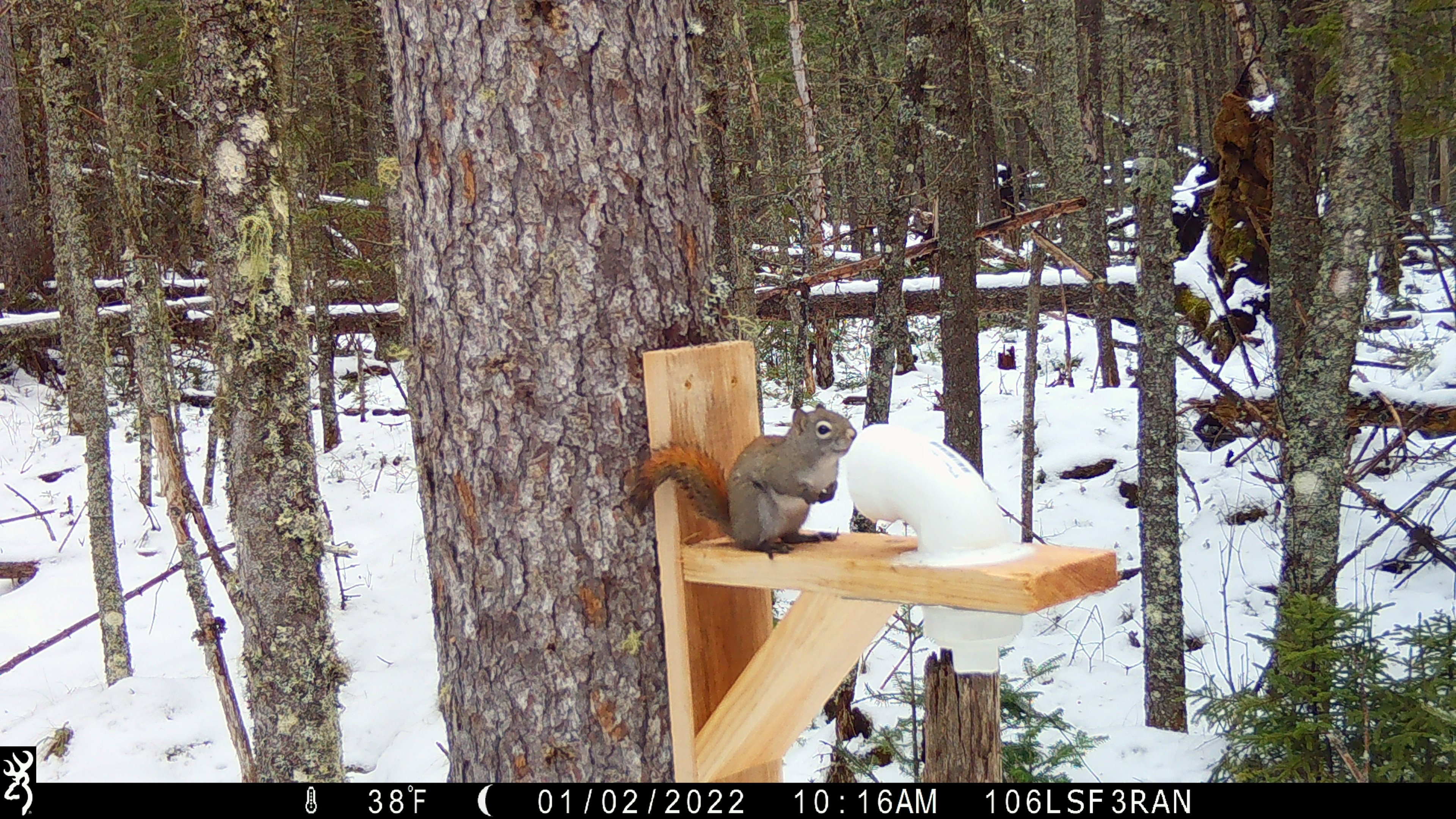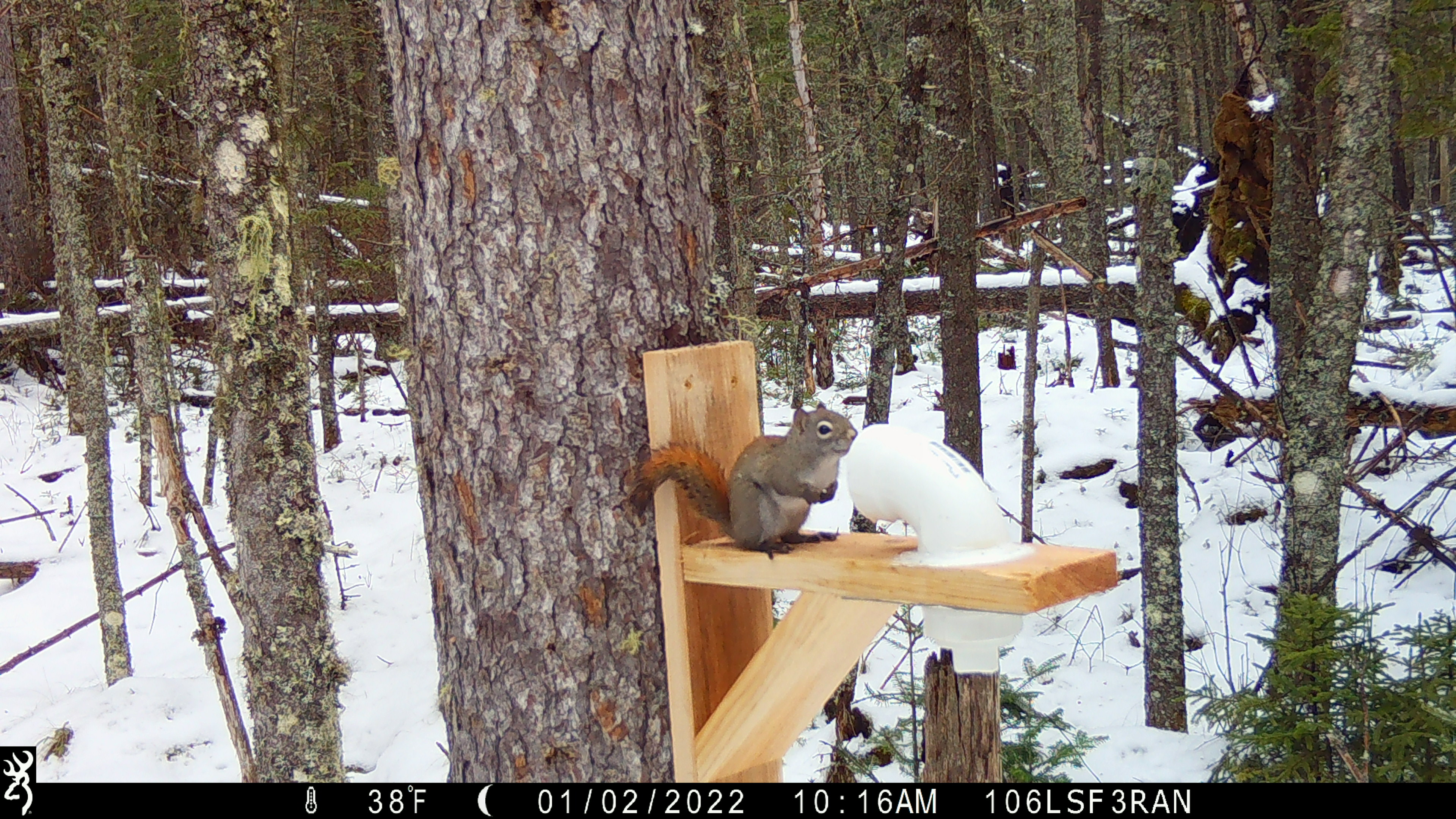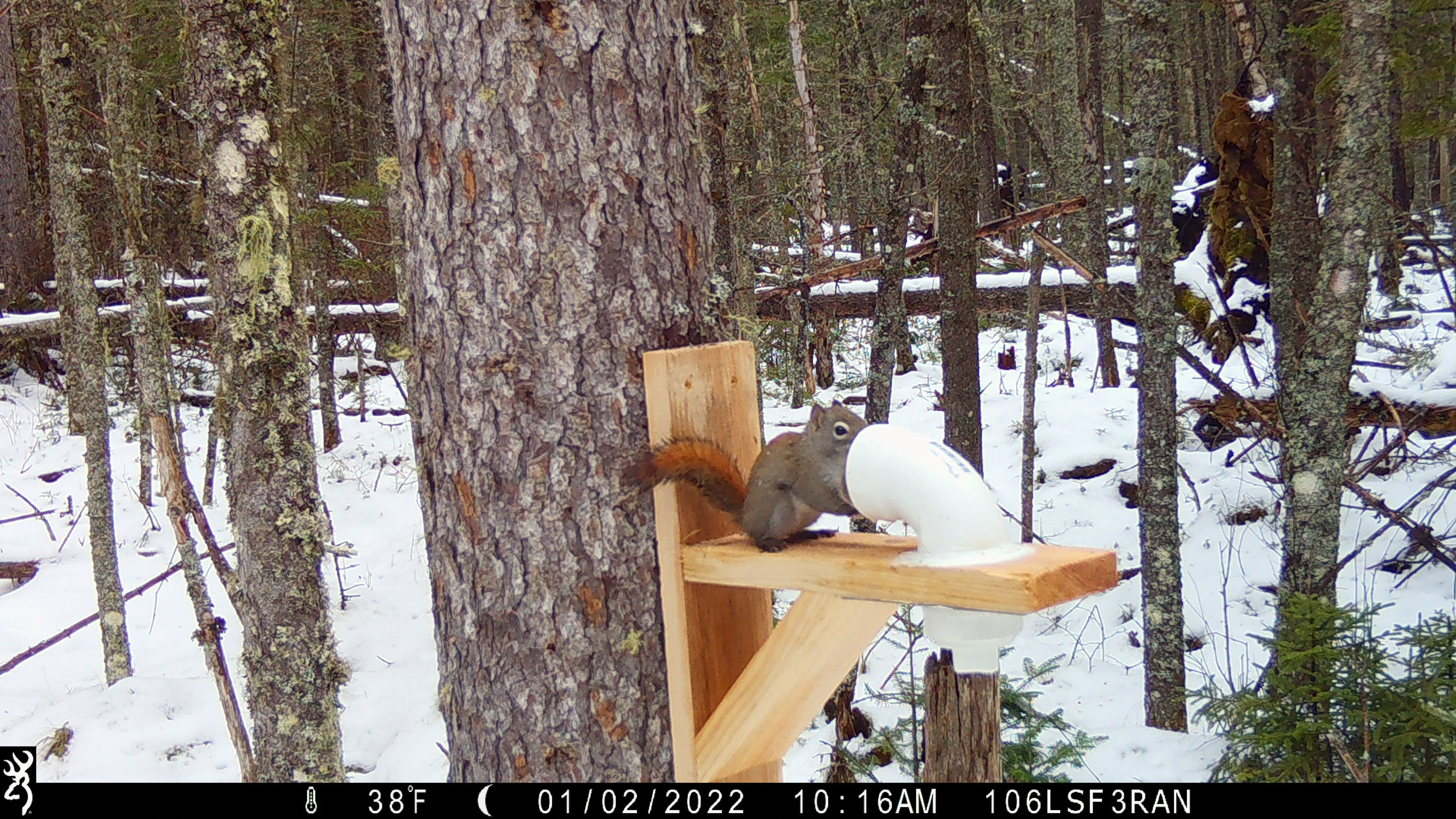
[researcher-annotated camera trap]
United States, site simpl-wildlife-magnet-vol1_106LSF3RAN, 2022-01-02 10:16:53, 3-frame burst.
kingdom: Animalia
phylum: Chordata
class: Mammalia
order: Rodentia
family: Sciuridae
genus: Tamiasciurus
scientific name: Tamiasciurus hudsonicus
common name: red squirrel